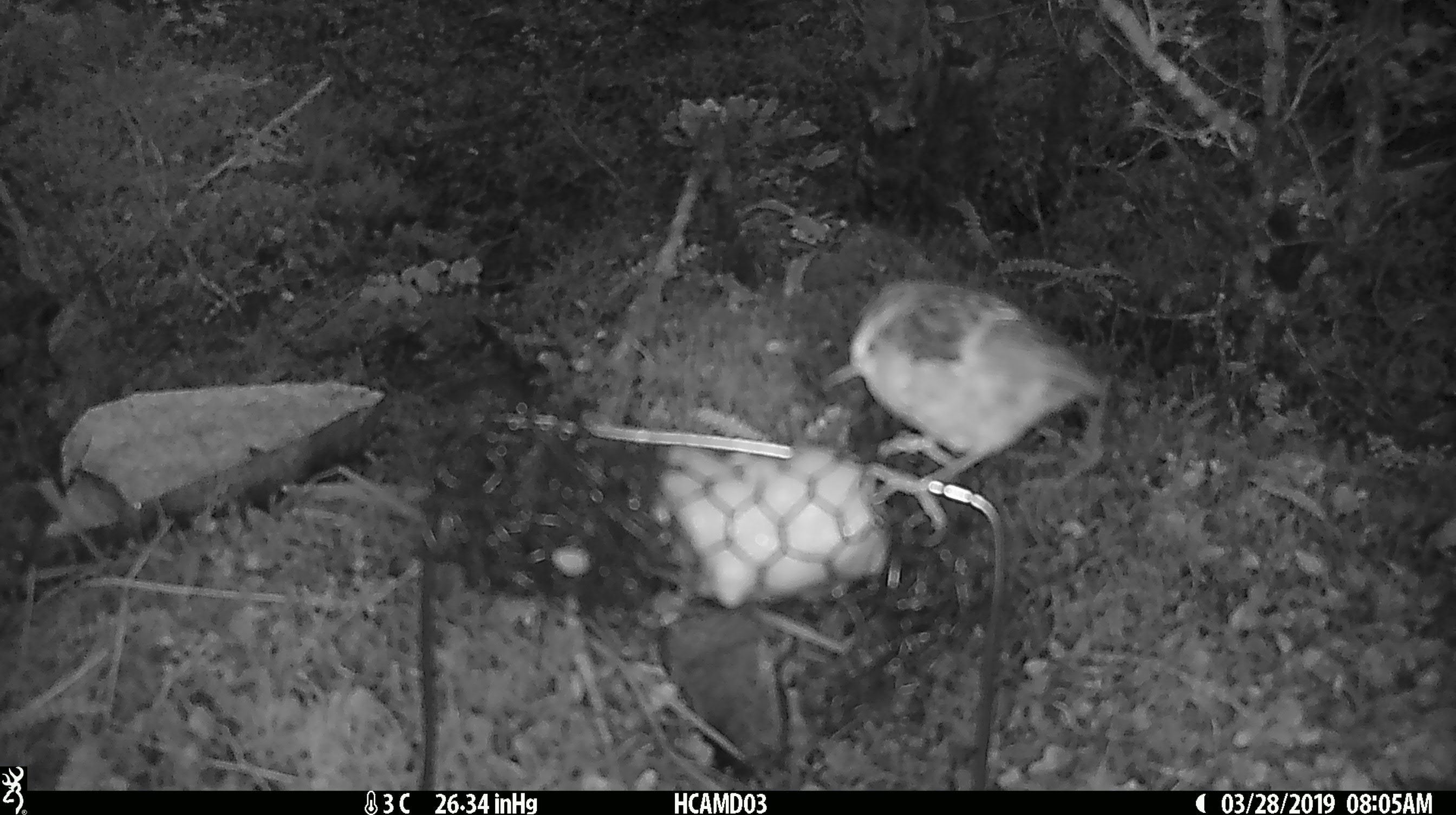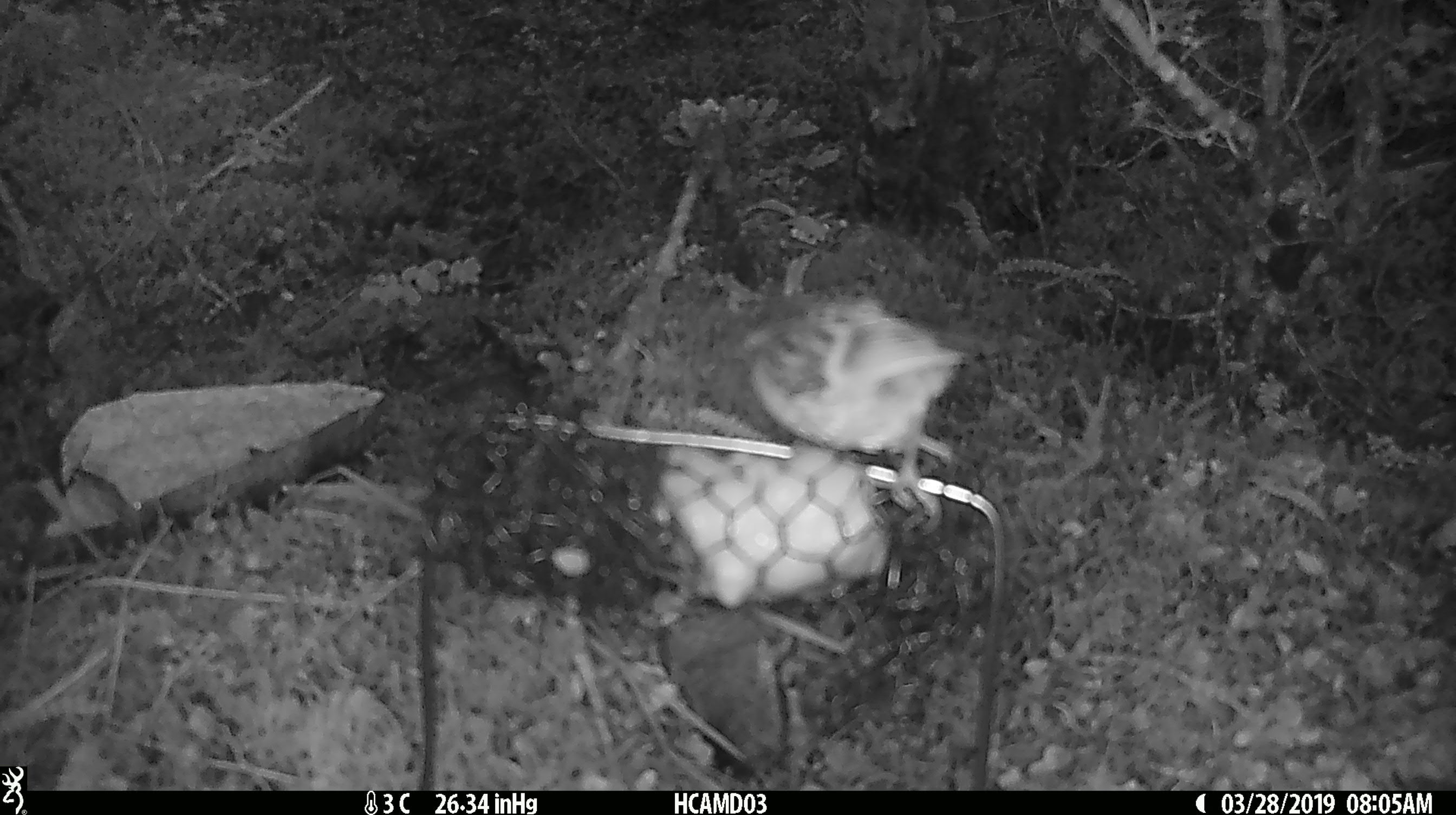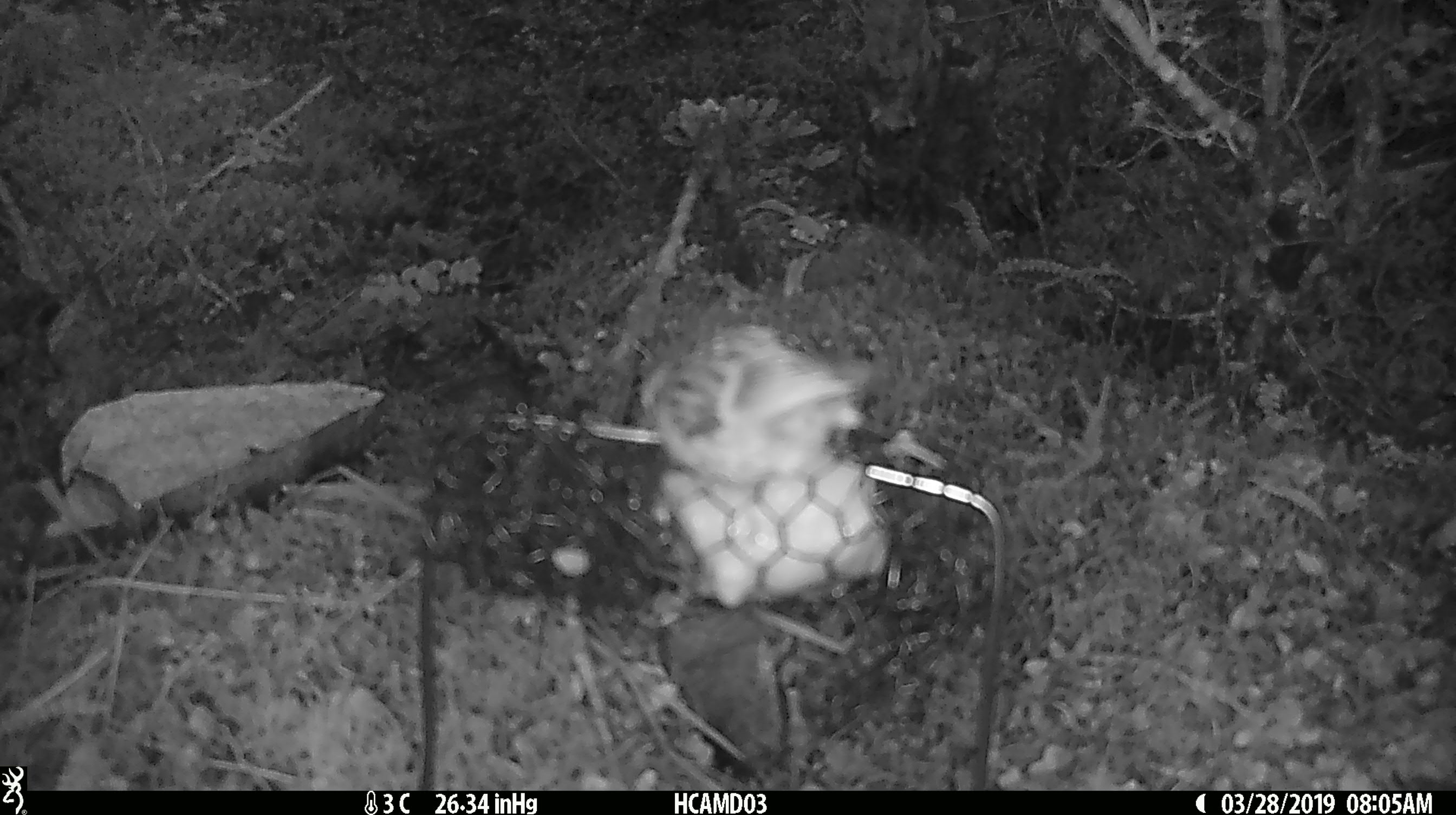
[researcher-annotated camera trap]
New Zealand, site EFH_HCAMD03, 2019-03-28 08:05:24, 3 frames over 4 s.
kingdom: Animalia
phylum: Chordata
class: Aves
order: Passeriformes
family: Acanthisittidae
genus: Acanthisitta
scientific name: Acanthisitta chloris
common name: rifleman